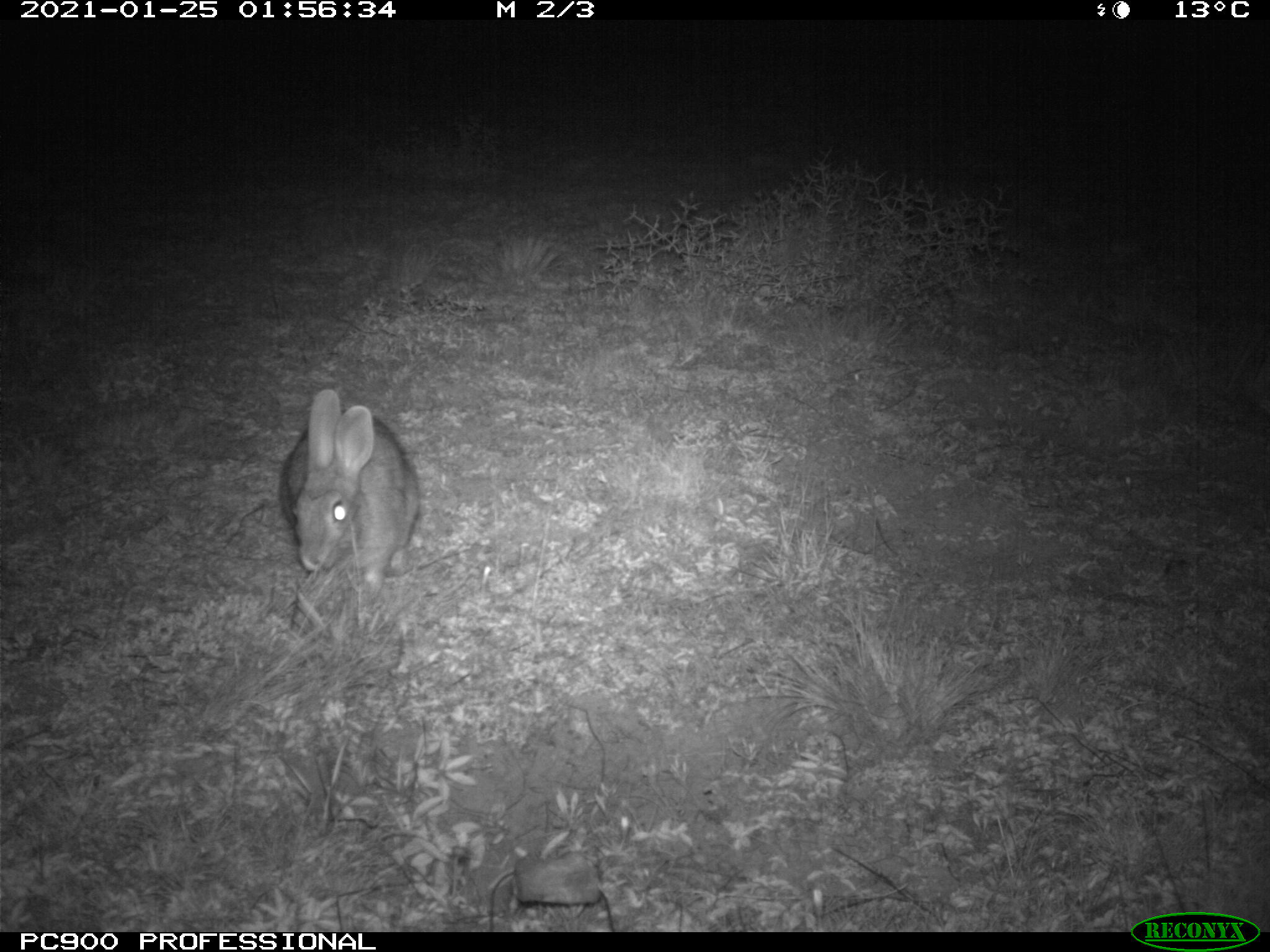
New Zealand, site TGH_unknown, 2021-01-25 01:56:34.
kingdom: Animalia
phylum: Chordata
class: Mammalia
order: Lagomorpha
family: Leporidae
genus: Oryctolagus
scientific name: Oryctolagus cuniculus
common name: european rabbit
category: rabbit